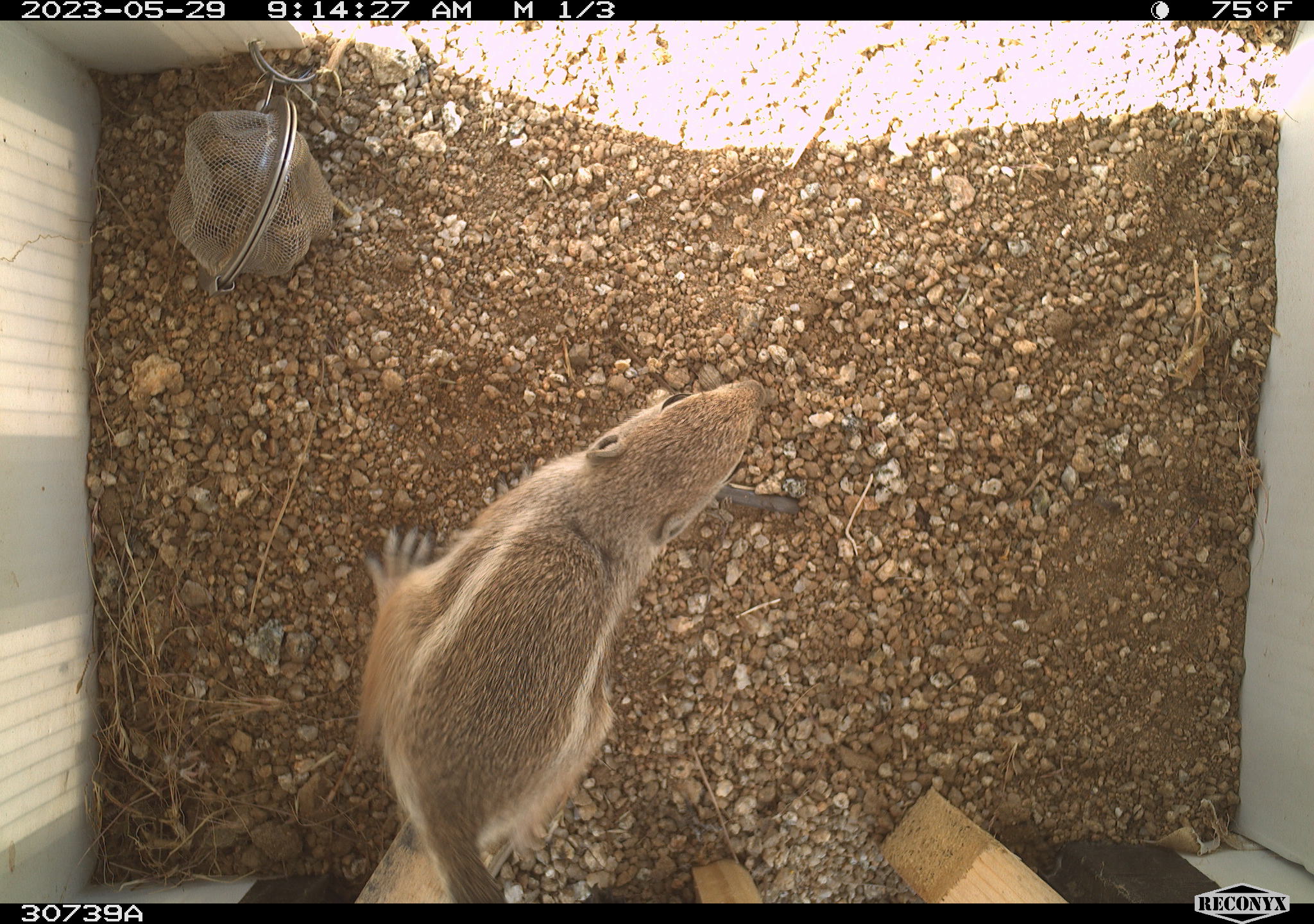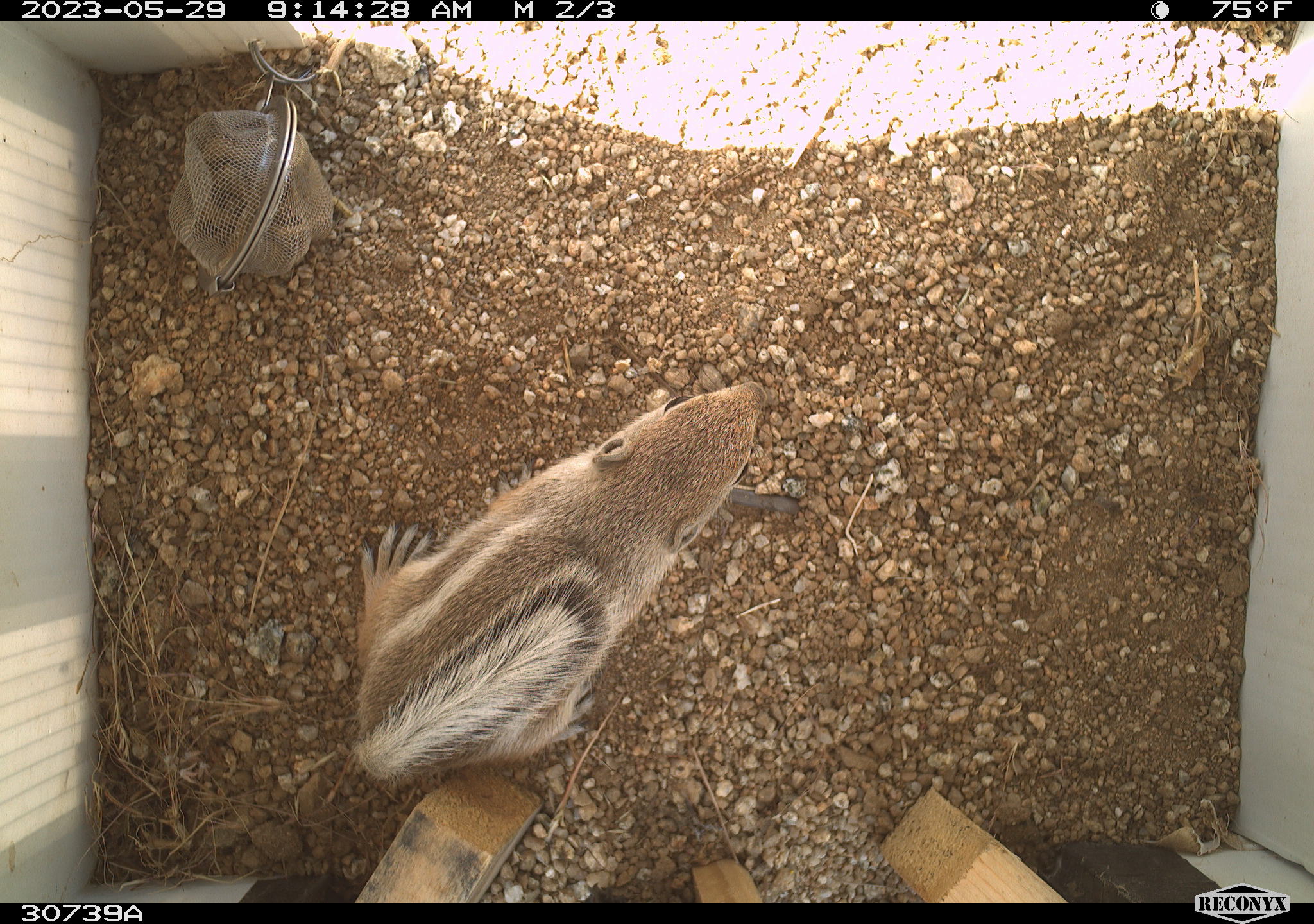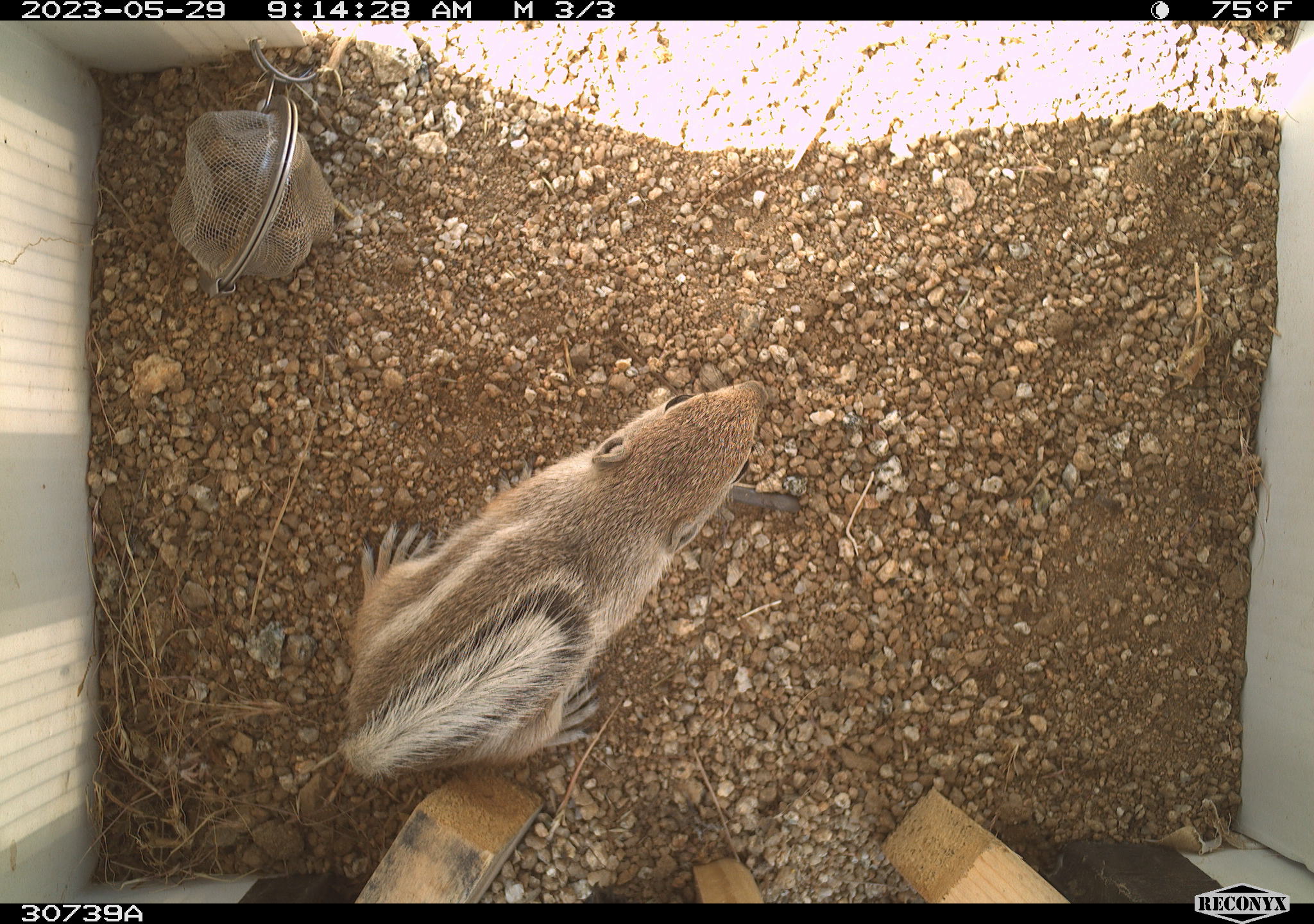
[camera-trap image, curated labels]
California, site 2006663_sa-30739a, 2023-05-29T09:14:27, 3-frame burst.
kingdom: Animalia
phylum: Chordata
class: Mammalia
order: Rodentia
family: Sciuridae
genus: Ammospermophilus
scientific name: Ammospermophilus leucurus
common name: white-tailed antelope squirrel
White-tailed antelope squirrel (Ammospermophilus leucurus).